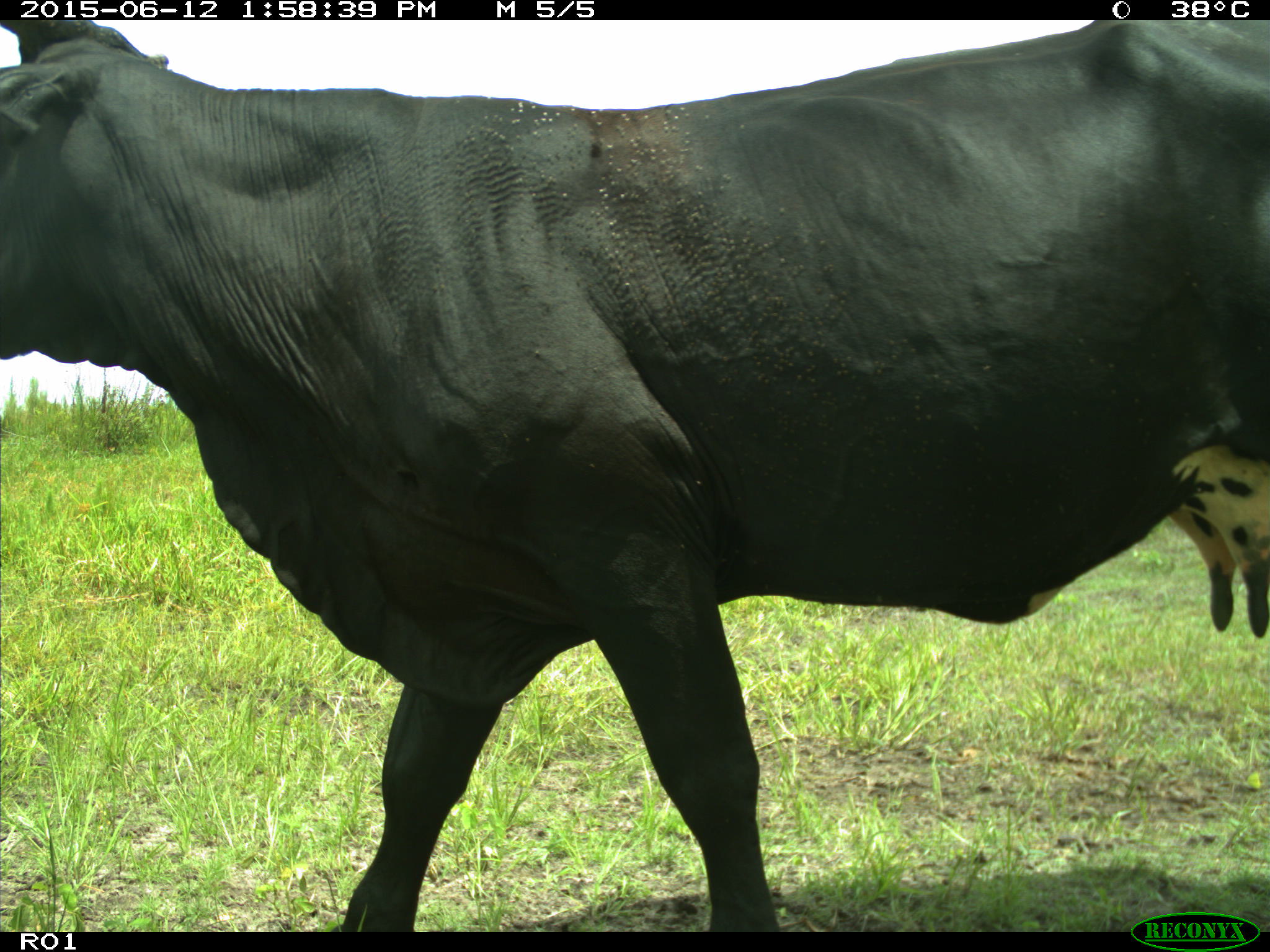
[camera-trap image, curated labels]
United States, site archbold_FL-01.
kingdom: Animalia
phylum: Chordata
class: Mammalia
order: Artiodactyla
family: Bovidae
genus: Bos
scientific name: Bos taurus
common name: domestic cow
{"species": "Bos taurus (domestic cow)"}